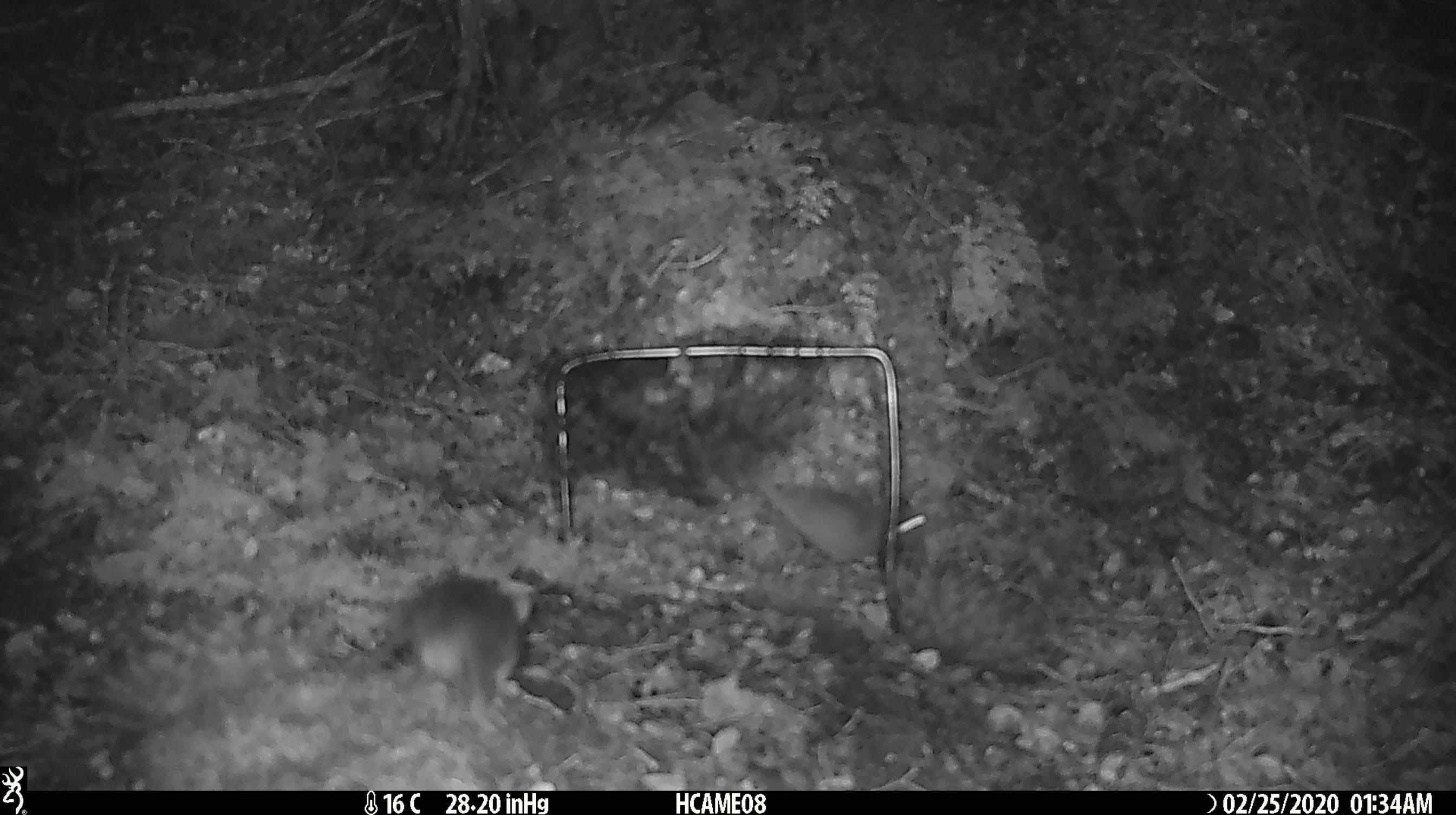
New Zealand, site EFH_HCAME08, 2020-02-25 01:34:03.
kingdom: Animalia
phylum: Chordata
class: Mammalia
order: Rodentia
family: Muridae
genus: Mus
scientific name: Mus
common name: mouse